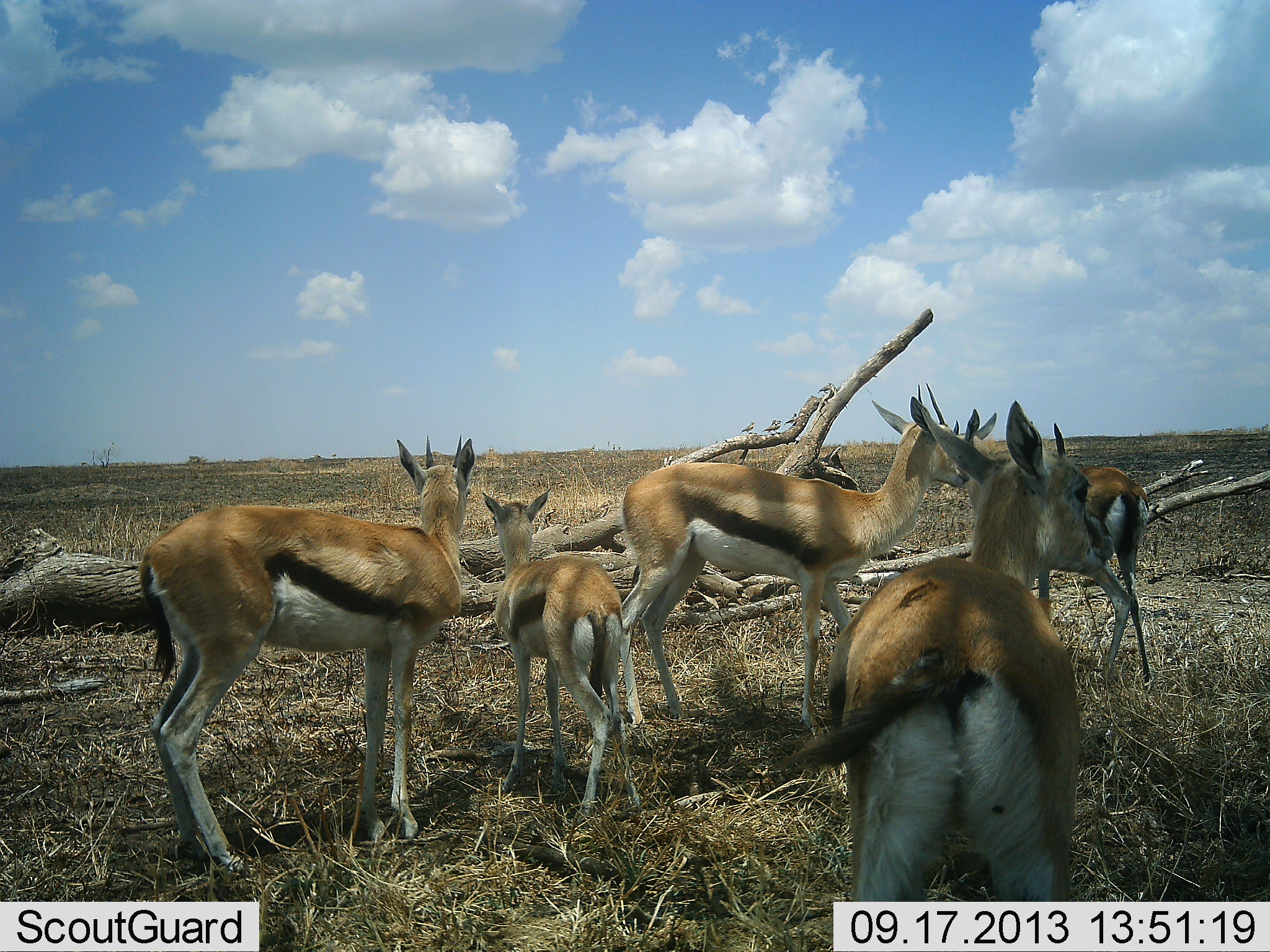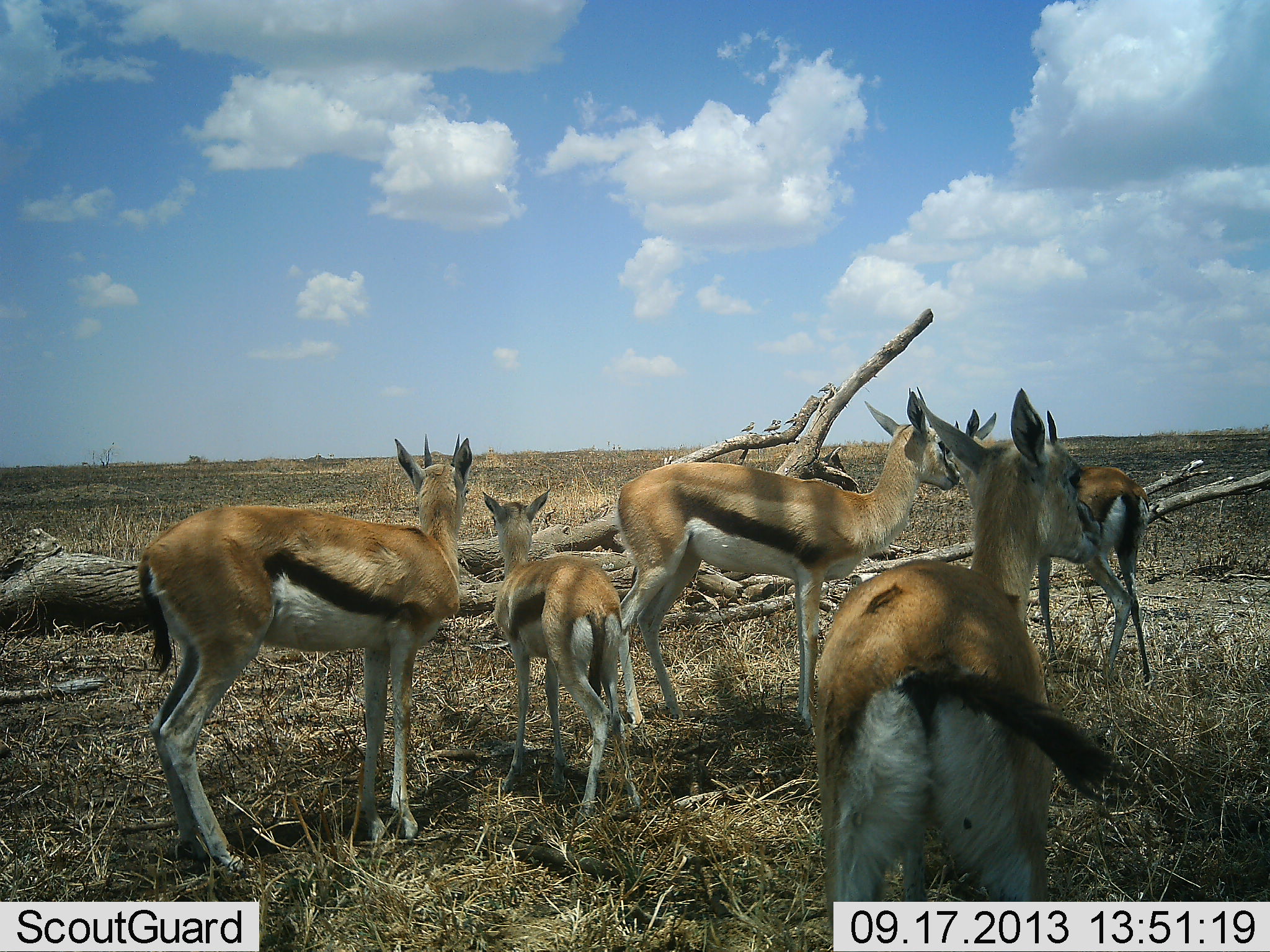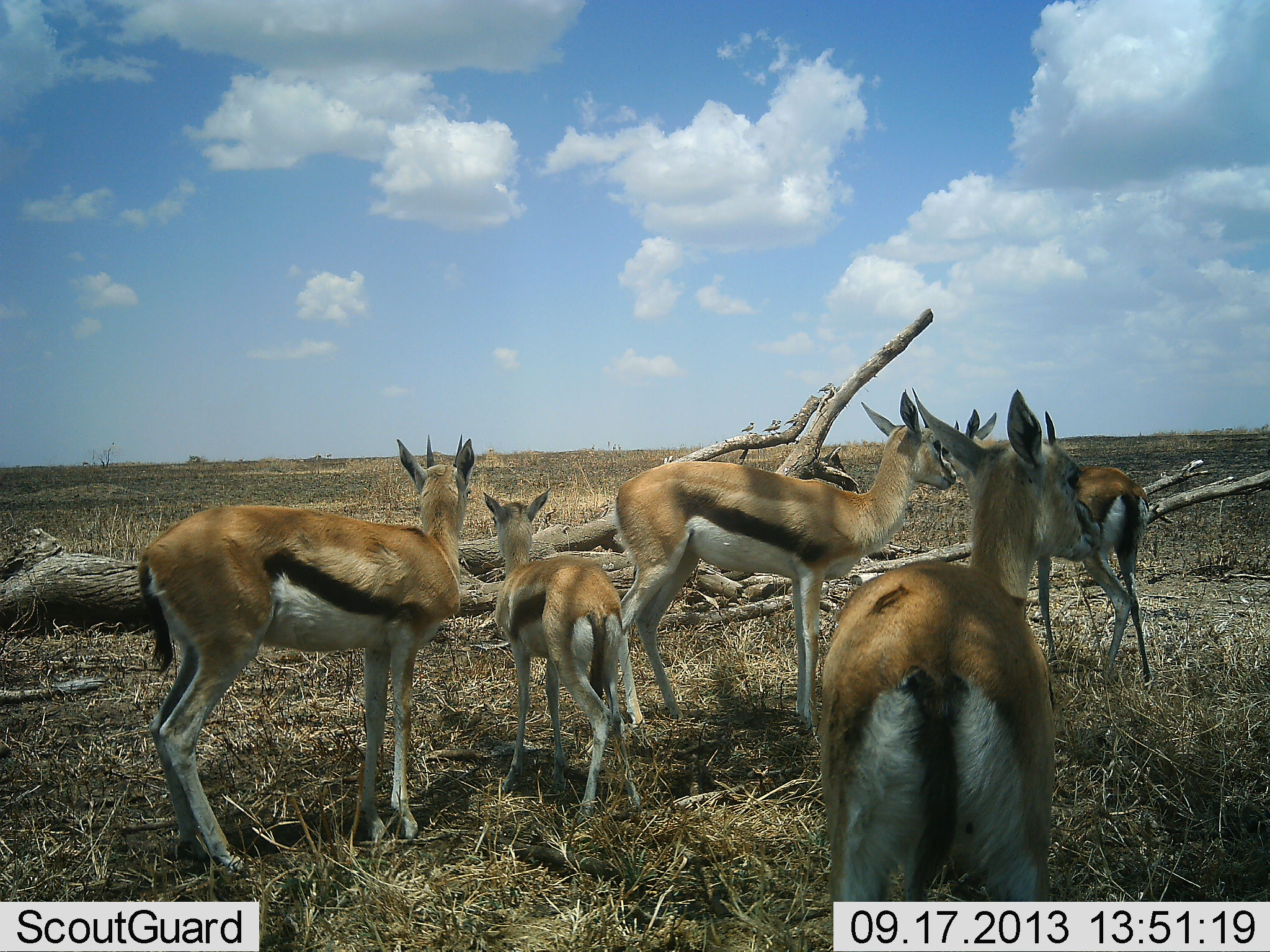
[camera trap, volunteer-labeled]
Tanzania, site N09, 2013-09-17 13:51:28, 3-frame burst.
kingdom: Animalia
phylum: Chordata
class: Mammalia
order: Artiodactyla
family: Bovidae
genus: Eudorcas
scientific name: Eudorcas thomsonii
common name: thomson's gazelle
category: gazellethomsons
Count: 5.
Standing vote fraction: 90%.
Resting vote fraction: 10%.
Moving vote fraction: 0%.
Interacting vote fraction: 10%.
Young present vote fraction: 70%.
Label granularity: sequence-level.